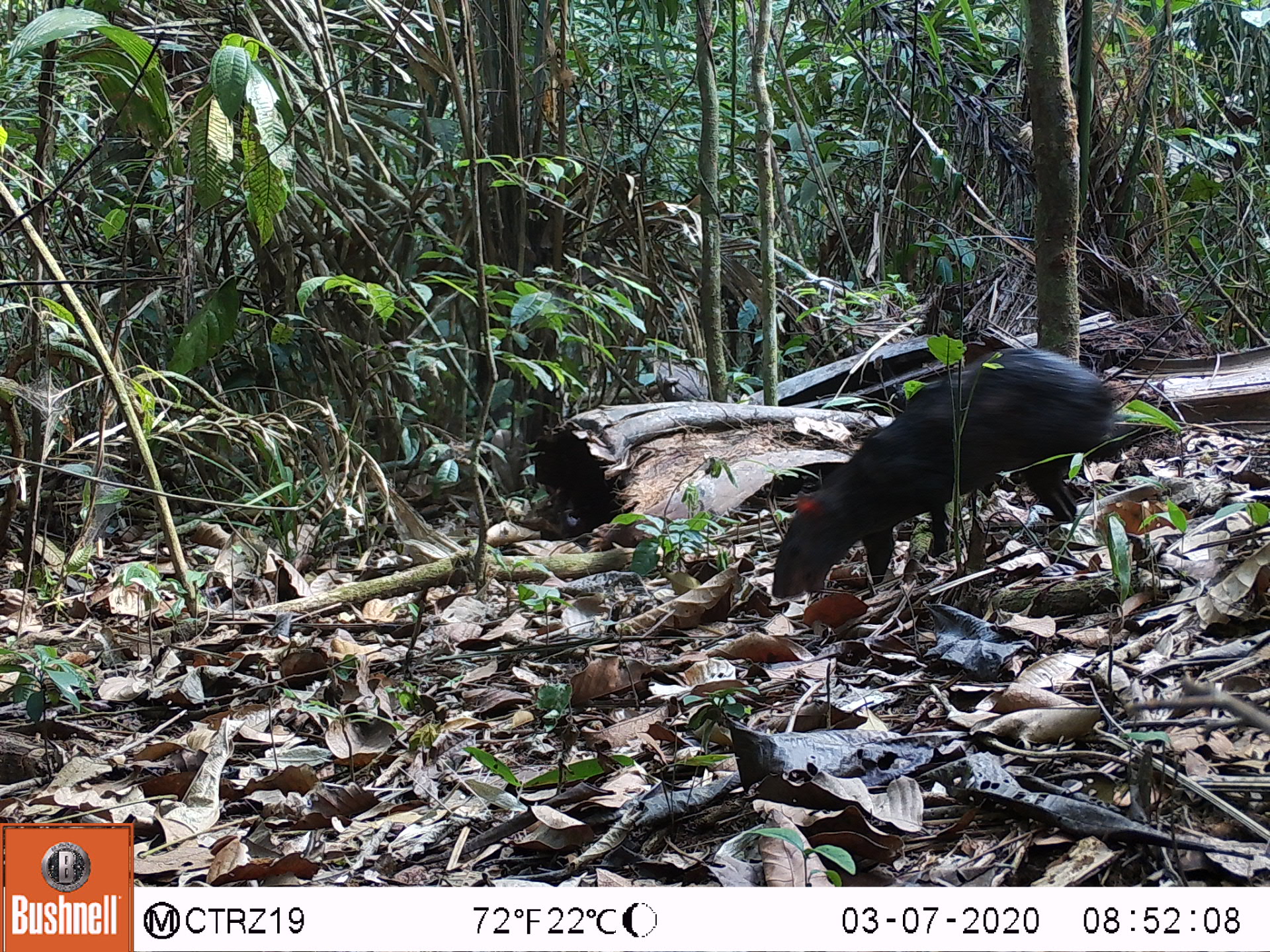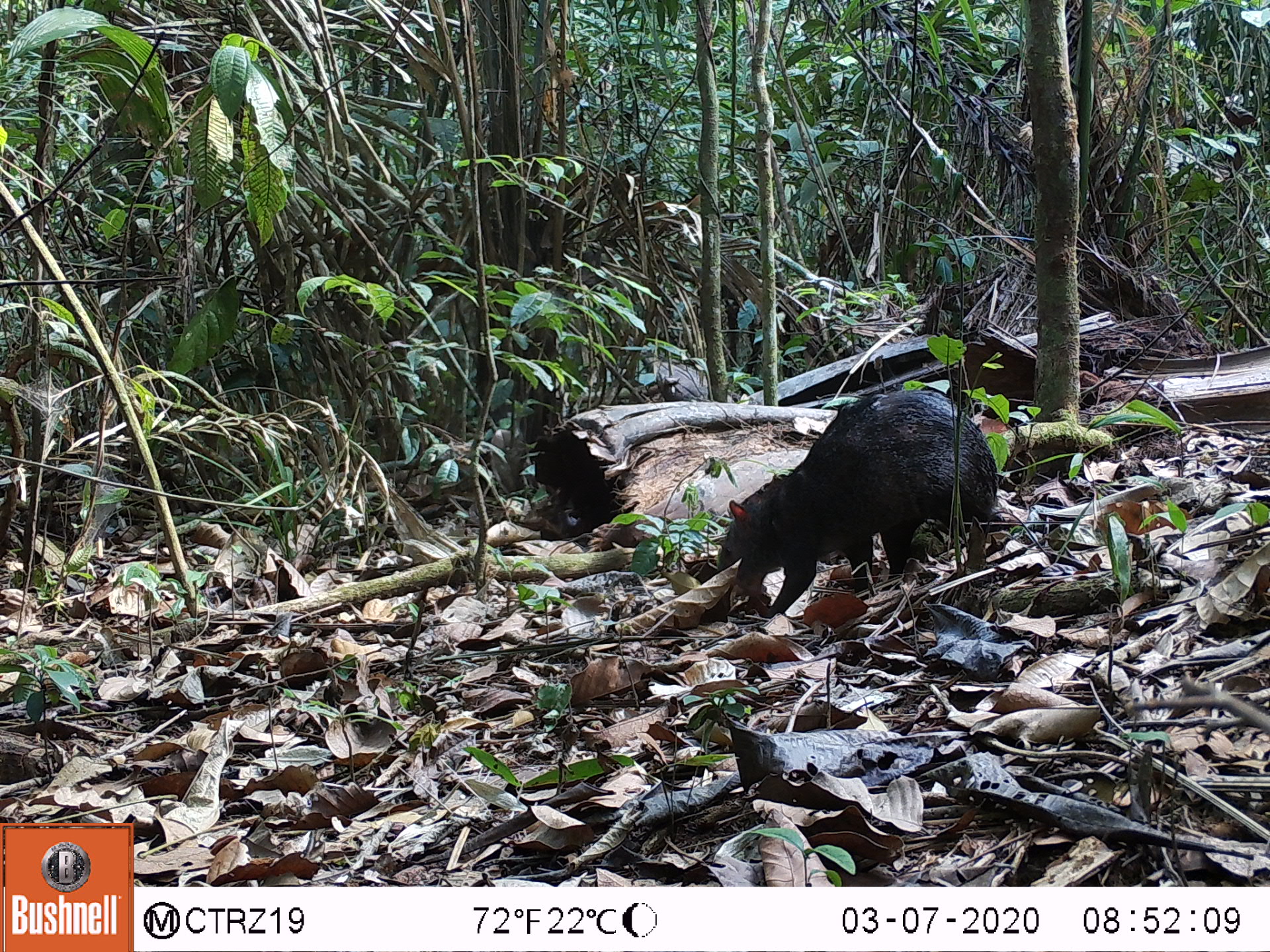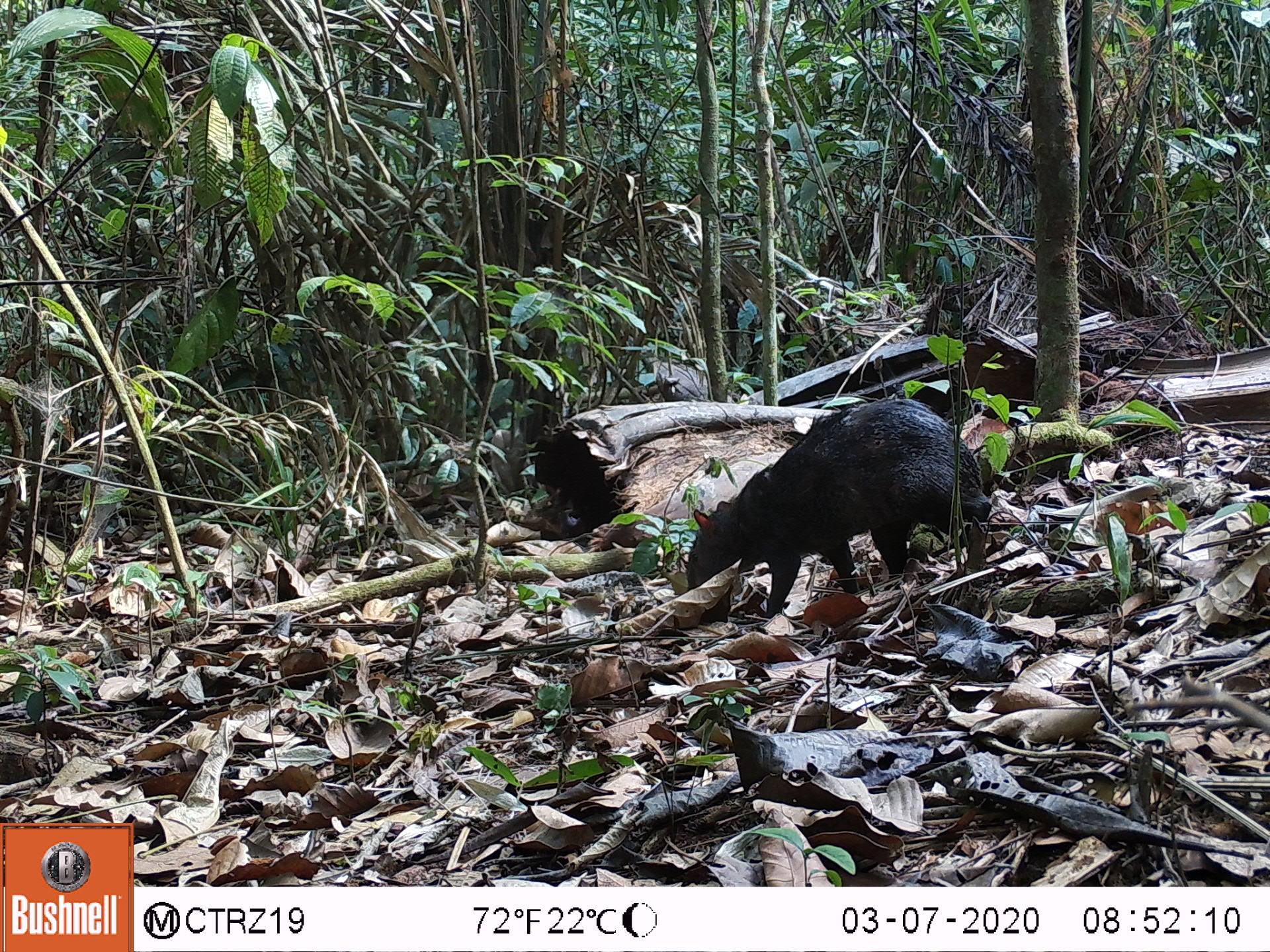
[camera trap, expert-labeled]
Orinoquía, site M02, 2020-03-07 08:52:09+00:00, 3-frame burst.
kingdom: Animalia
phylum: Chordata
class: Mammalia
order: Rodentia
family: Dasyproctidae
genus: Dasyprocta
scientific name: Dasyprocta fuliginosa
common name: black agouti